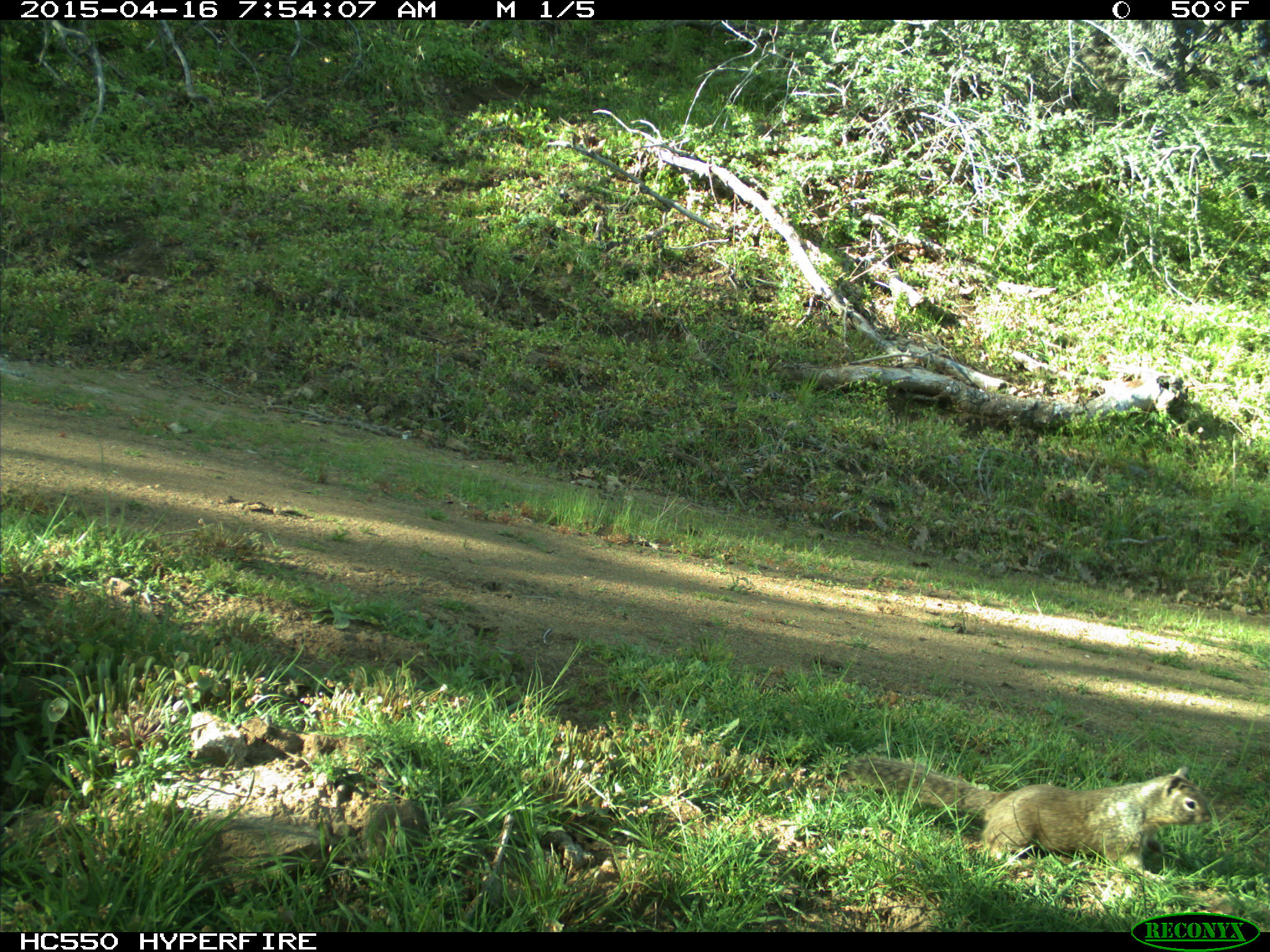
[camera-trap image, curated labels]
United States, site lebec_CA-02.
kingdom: Animalia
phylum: Chordata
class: Mammalia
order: Rodentia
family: Sciuridae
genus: Otospermophilus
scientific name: Otospermophilus beecheyi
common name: california ground squirrel